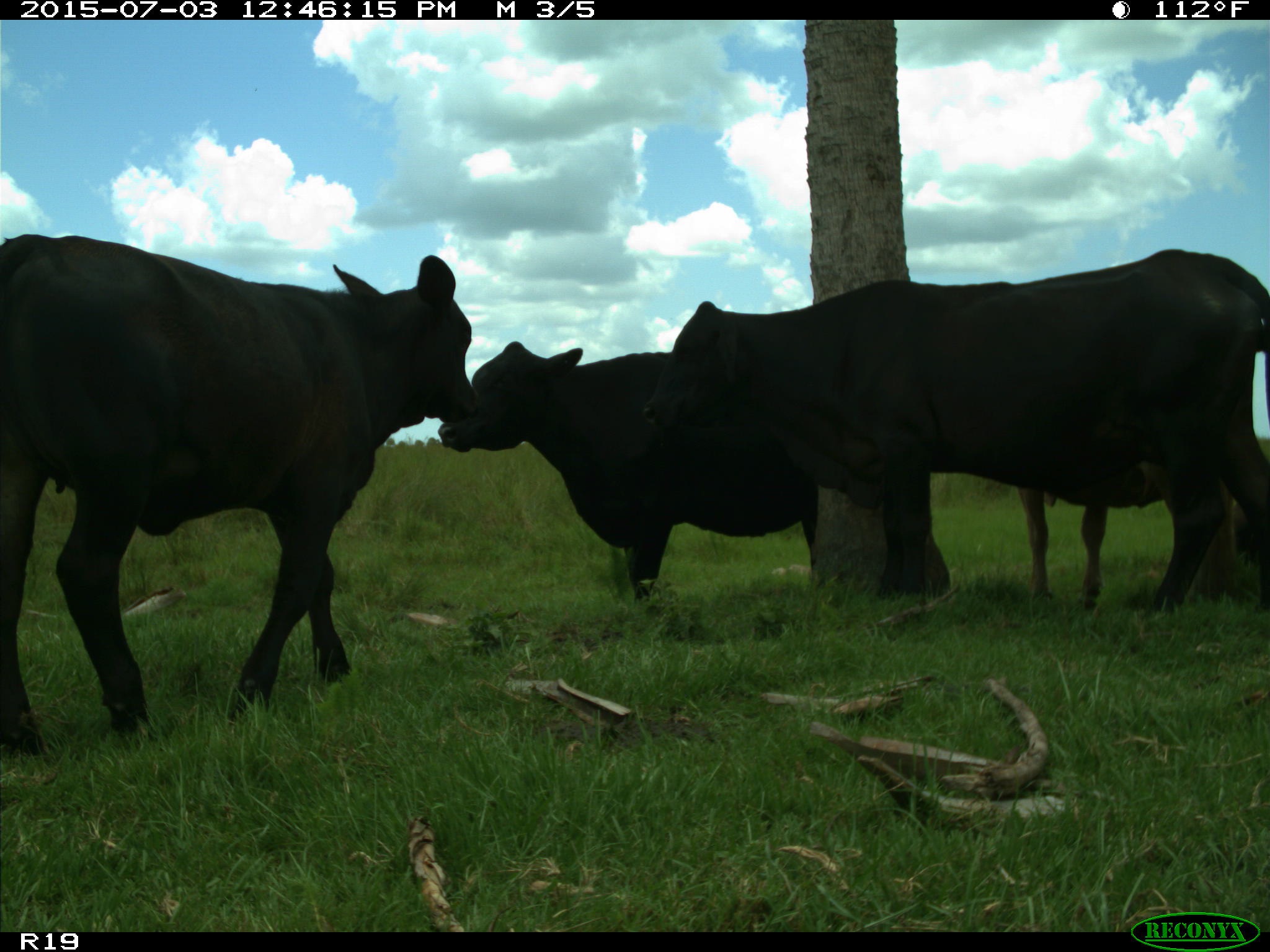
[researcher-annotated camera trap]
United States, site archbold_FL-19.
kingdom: Animalia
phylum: Chordata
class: Mammalia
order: Artiodactyla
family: Bovidae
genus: Bos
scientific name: Bos taurus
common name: domestic cow